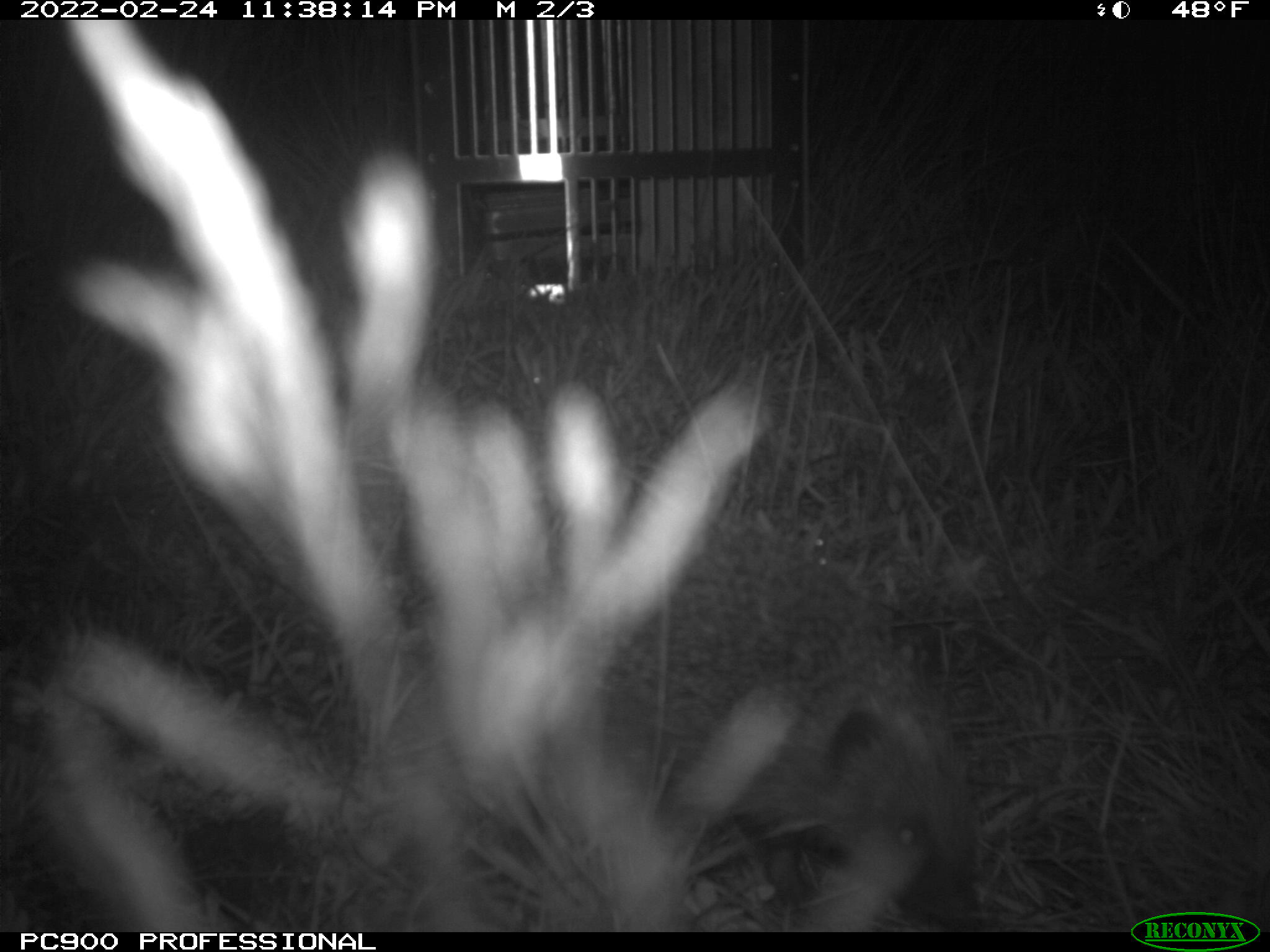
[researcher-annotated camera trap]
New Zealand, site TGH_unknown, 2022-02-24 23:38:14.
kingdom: Animalia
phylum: Chordata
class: Mammalia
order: Eulipotyphla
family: Erinaceidae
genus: Erinaceus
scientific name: Erinaceus europaeus europaeus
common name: european hedgehog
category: hedgehog